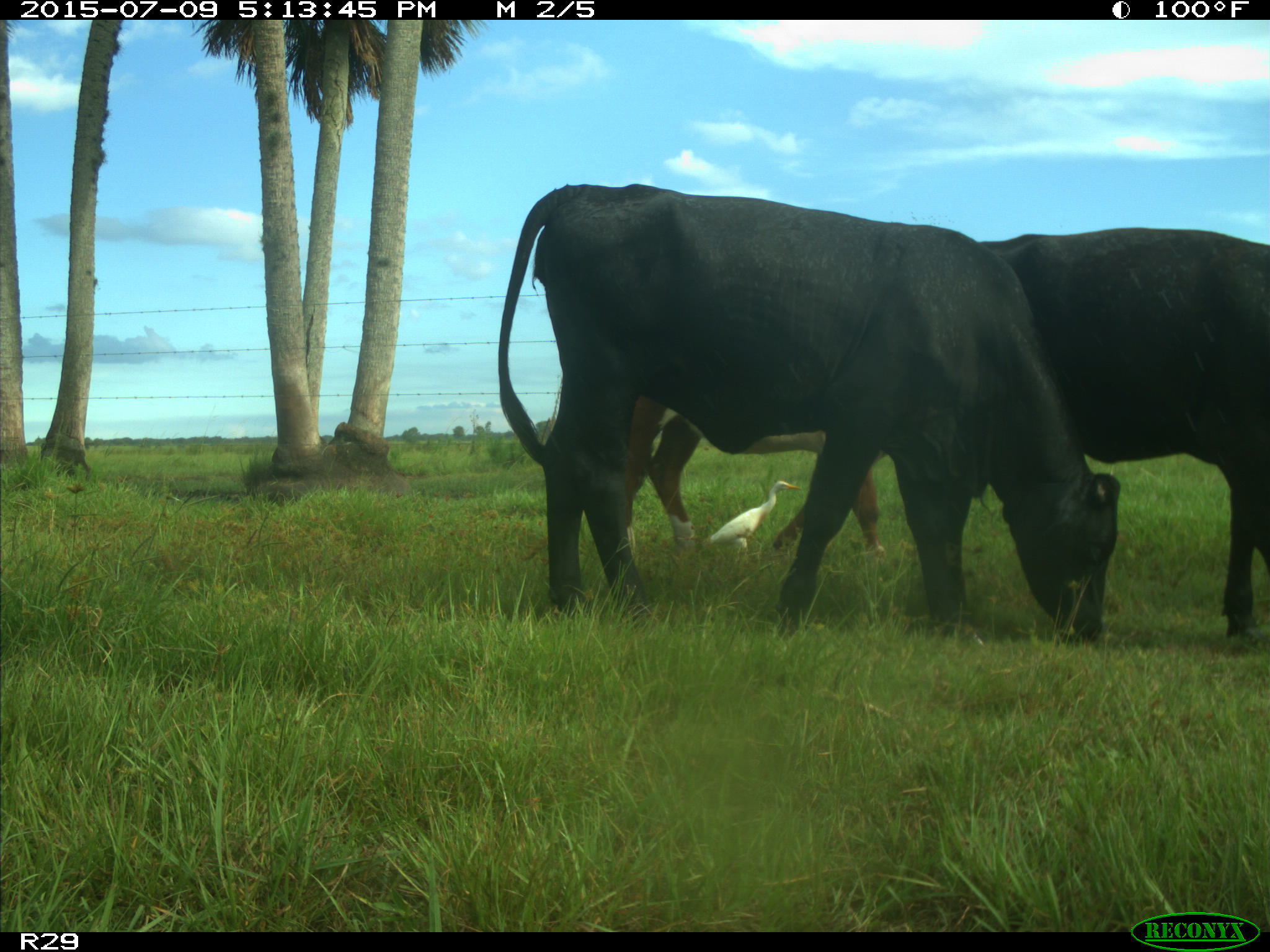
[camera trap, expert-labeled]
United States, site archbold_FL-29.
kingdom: Animalia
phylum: Chordata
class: Mammalia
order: Artiodactyla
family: Bovidae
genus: Bos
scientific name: Bos taurus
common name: domestic cow